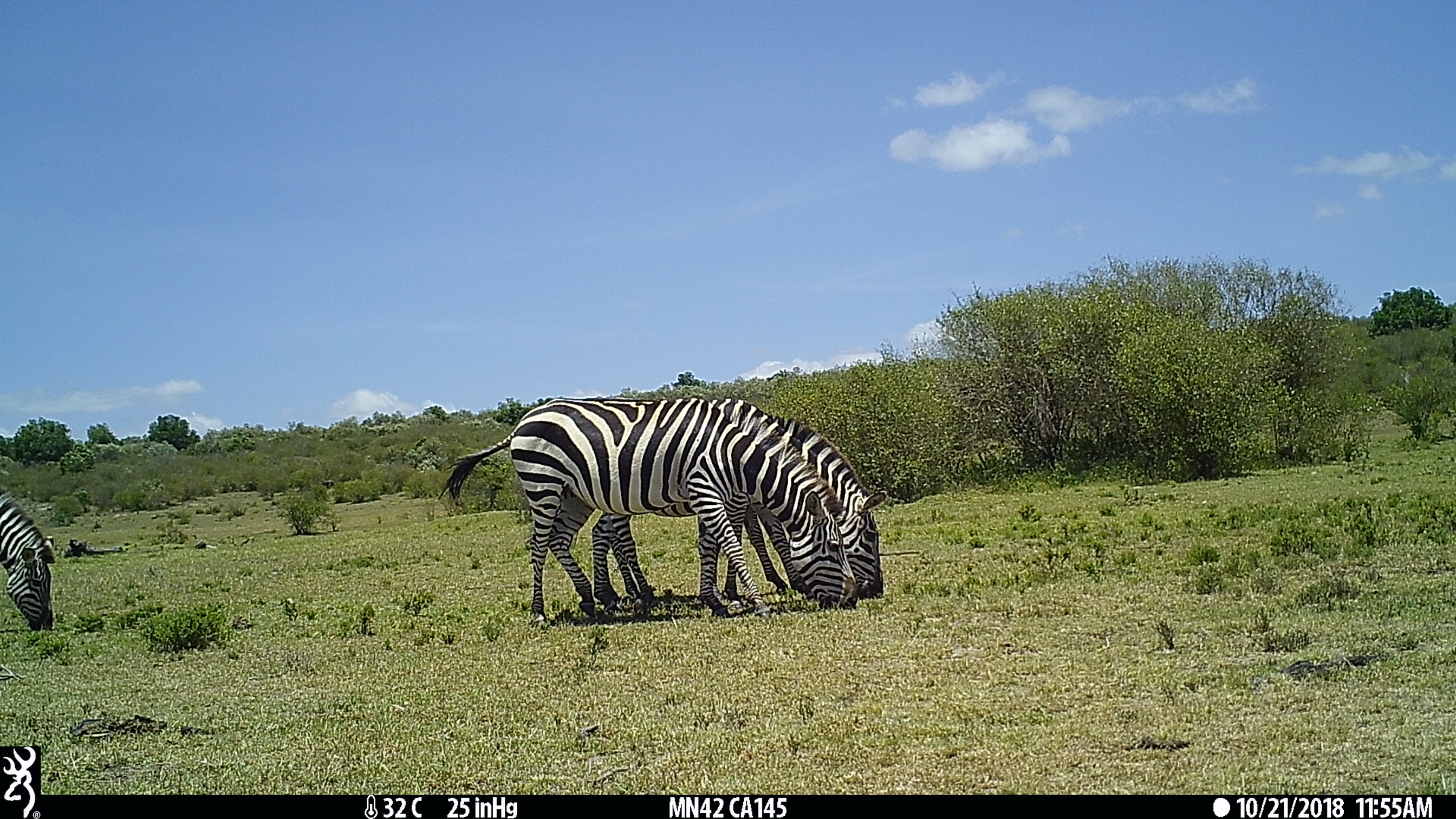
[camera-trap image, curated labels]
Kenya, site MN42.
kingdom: Animalia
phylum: Chordata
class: Mammalia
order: Perissodactyla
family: Equidae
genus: Equus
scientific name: Equus quagga burchellii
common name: burchell's zebra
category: zebra